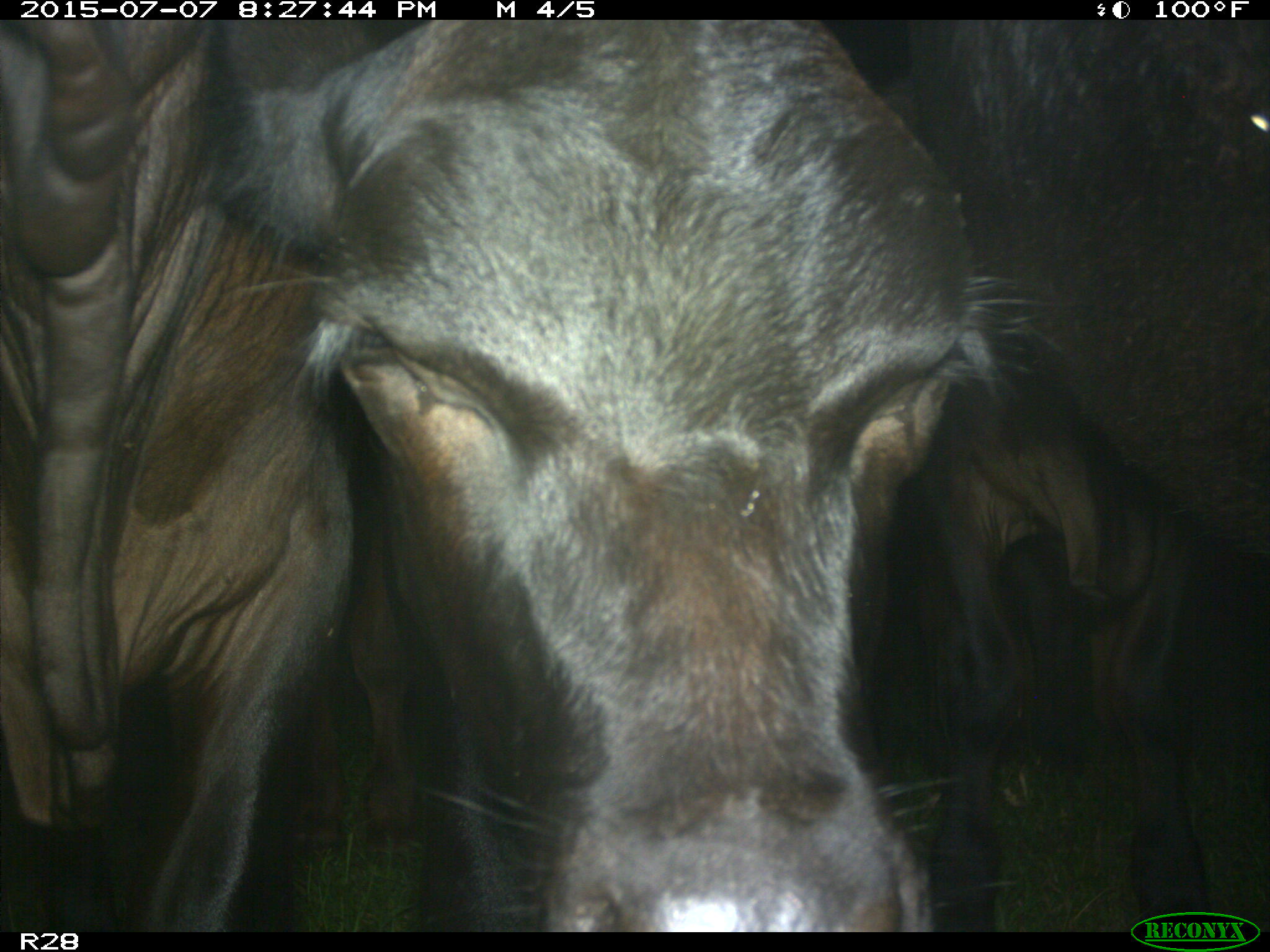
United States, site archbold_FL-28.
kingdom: Animalia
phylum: Chordata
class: Mammalia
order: Artiodactyla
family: Bovidae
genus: Bos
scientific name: Bos taurus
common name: domestic cow